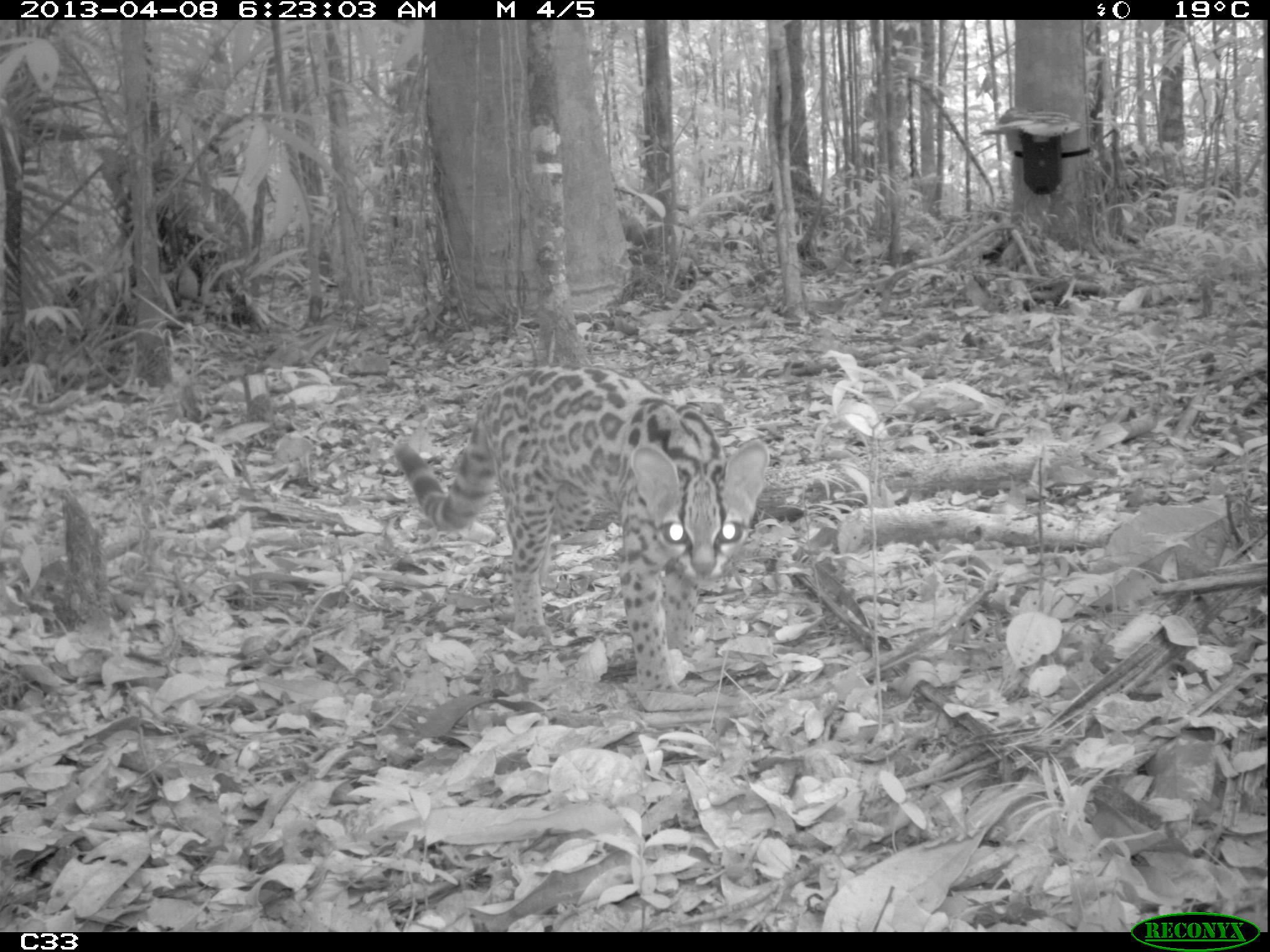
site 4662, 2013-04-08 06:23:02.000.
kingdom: Animalia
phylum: Chordata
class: Mammalia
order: Carnivora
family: Felidae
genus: Leopardus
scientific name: Leopardus wiedii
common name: margay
Leopardus wiedii (margay), count 1, age adult, sex female.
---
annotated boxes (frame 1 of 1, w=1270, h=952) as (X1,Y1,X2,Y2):
leopardus wiedii: (393,363,770,695)